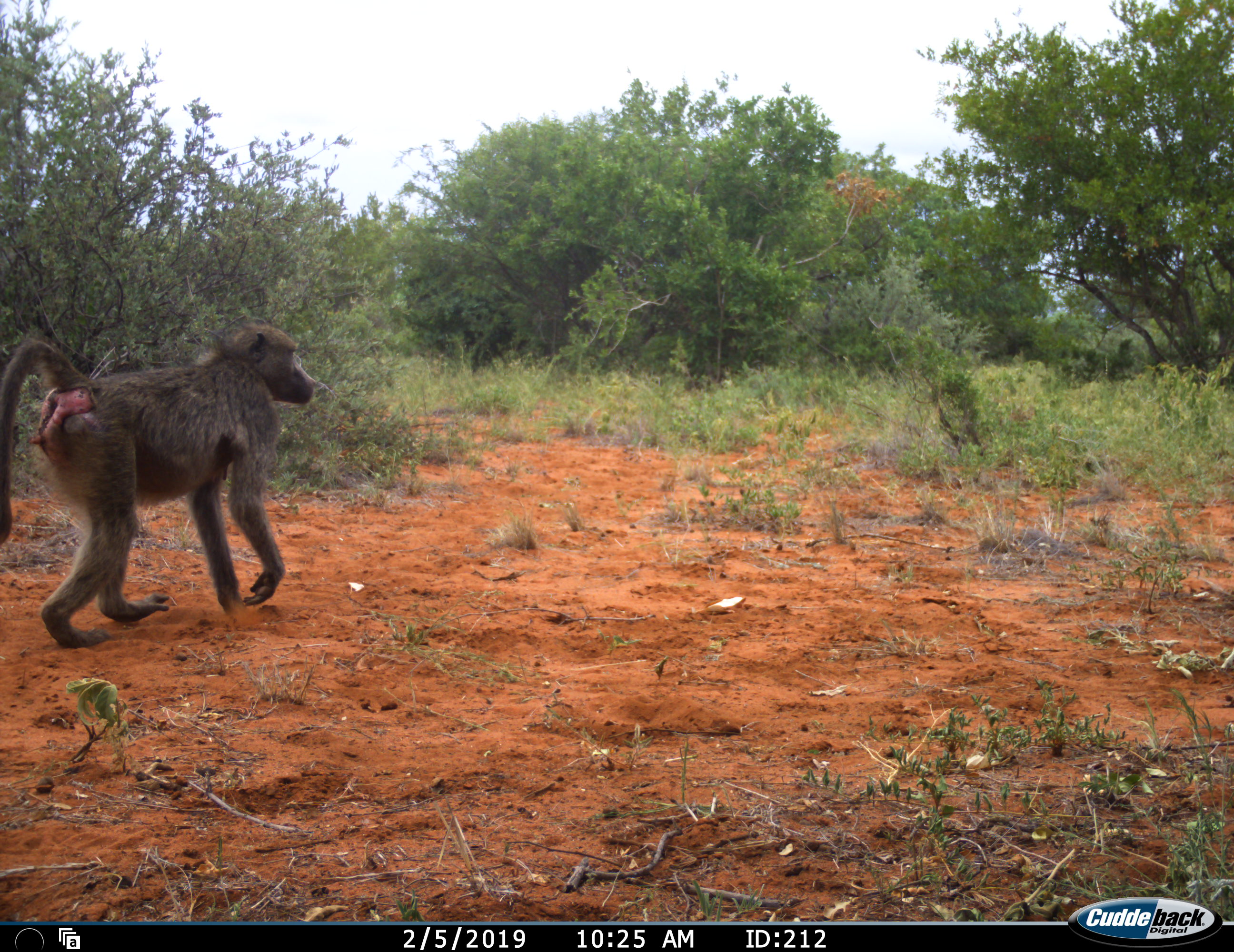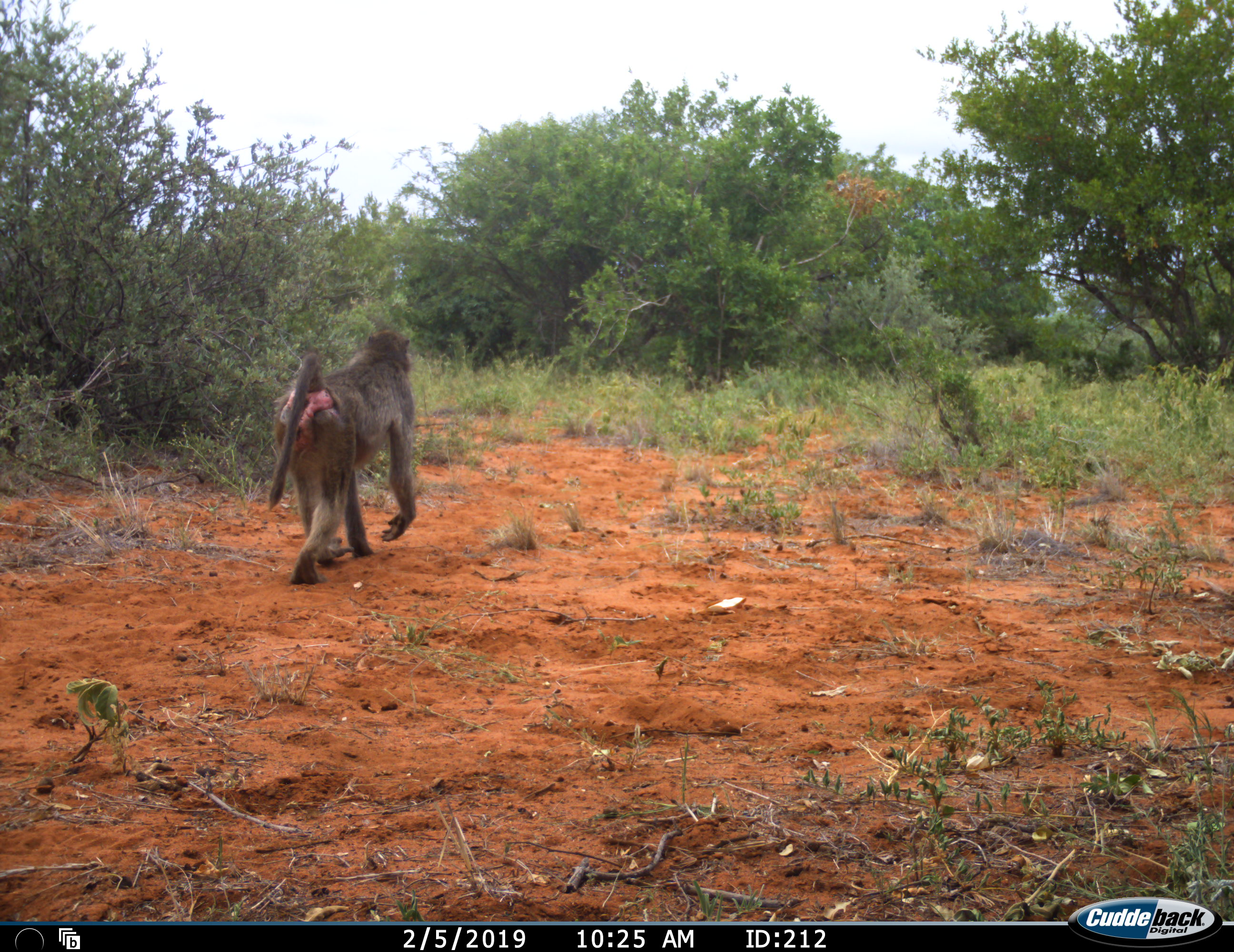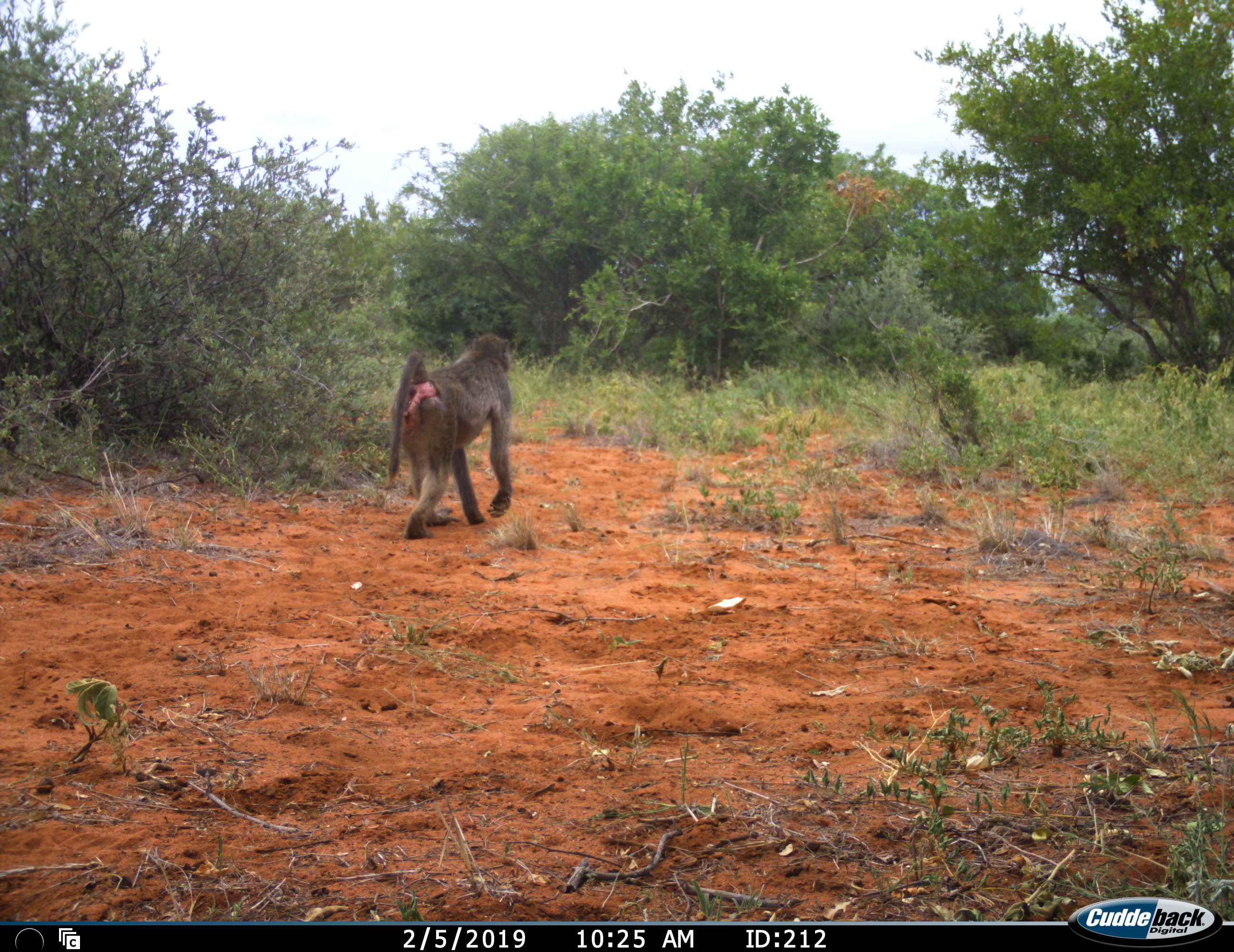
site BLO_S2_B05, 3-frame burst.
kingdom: Animalia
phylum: Chordata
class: Mammalia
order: Primates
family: Cercopithecidae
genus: Papio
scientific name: Papio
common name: baboon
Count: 1.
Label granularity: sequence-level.